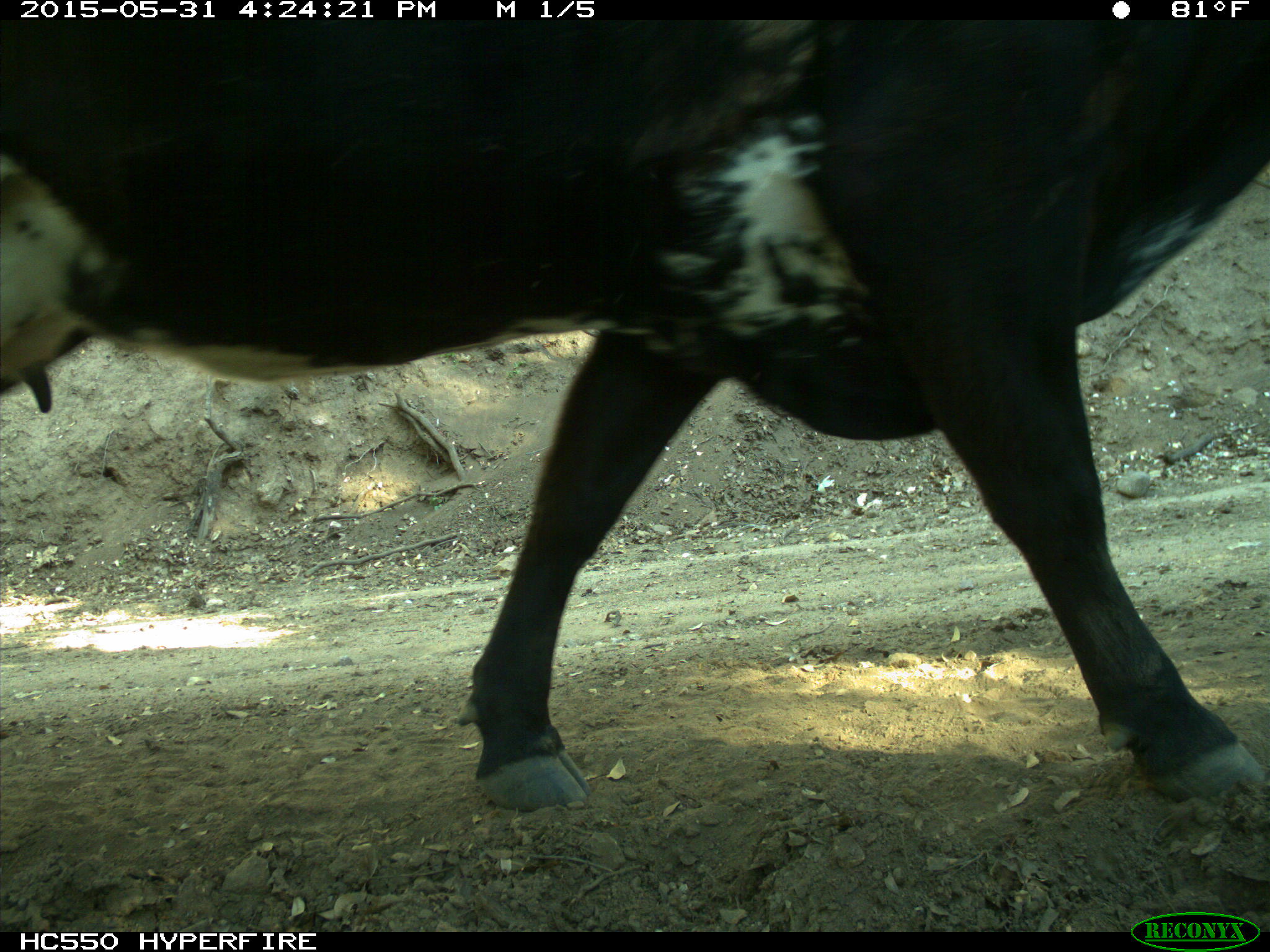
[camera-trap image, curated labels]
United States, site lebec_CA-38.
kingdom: Animalia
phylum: Chordata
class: Mammalia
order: Artiodactyla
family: Bovidae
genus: Bos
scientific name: Bos taurus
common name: domestic cow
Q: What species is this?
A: Bos taurus (domestic cow).